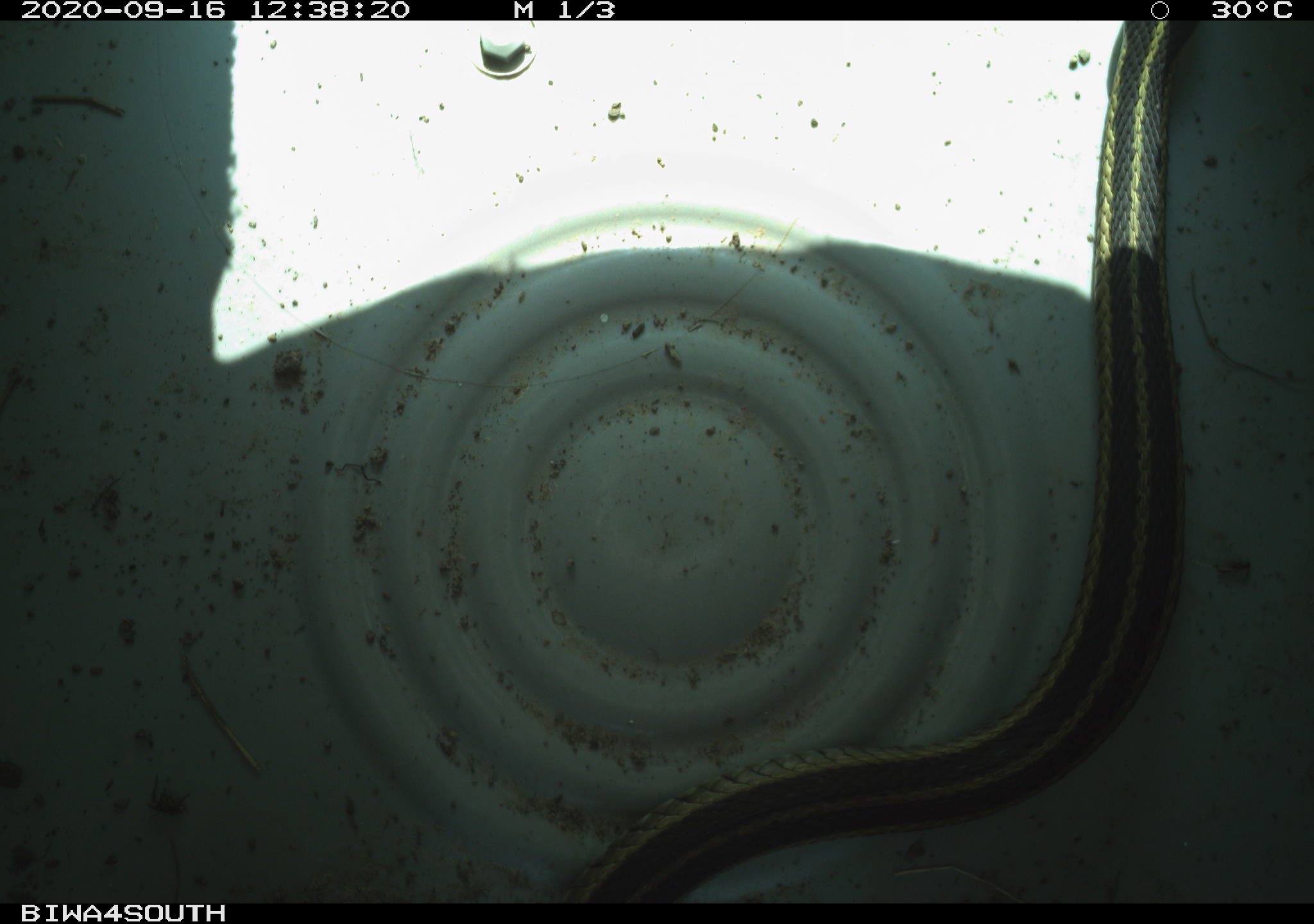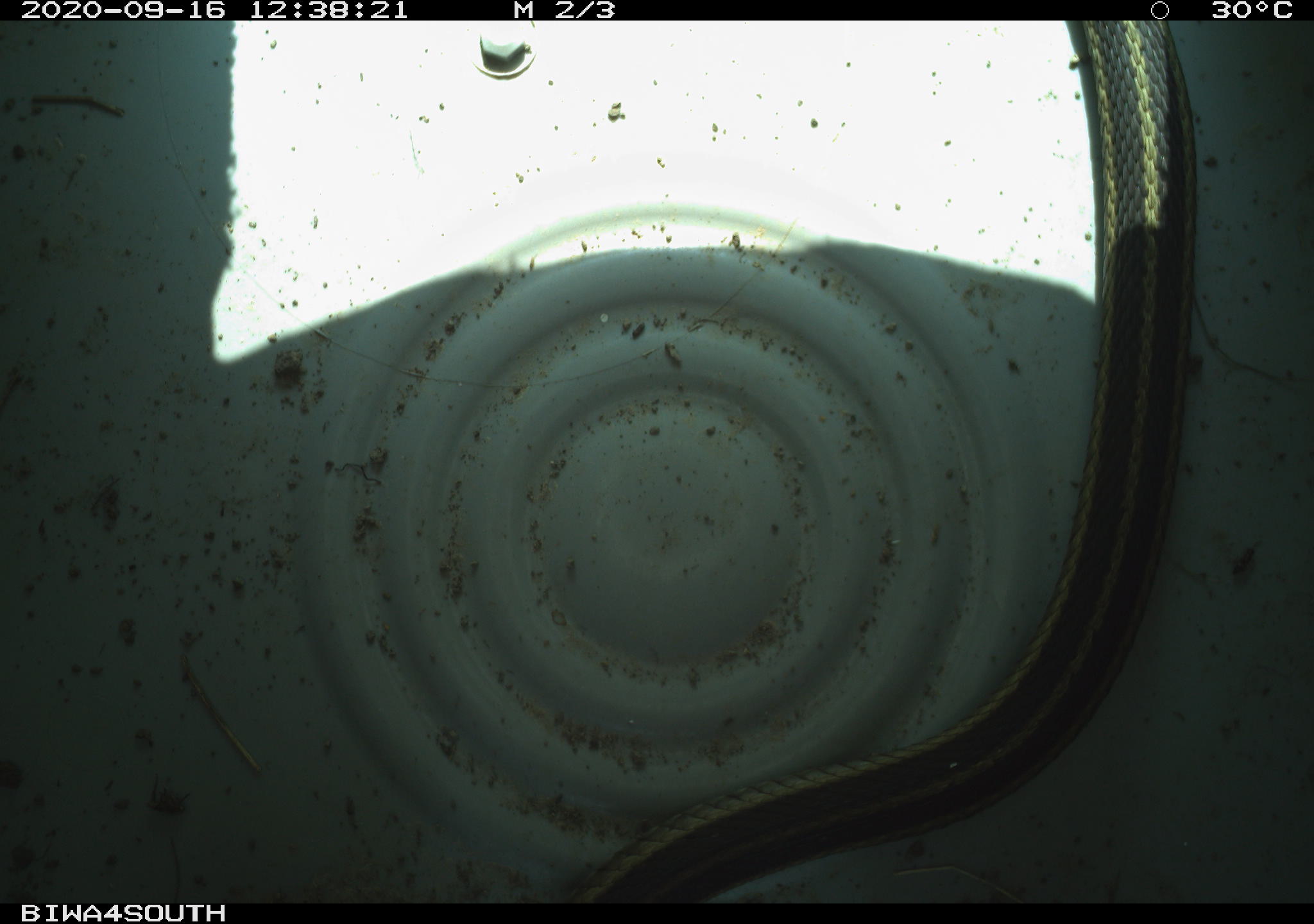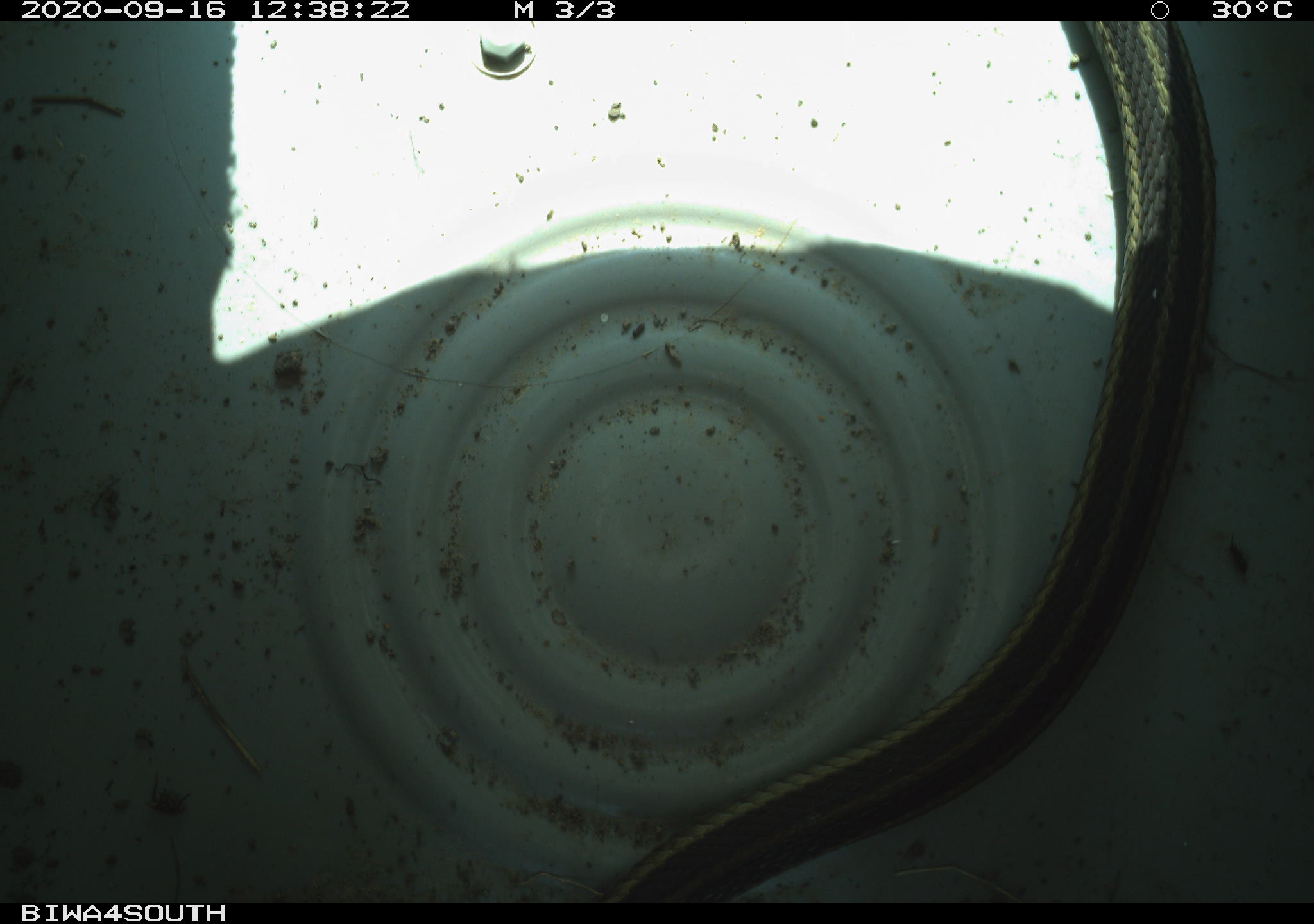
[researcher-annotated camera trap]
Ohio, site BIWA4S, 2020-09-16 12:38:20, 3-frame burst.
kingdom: Animalia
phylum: Chordata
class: Reptilia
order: Squamata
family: Colubridae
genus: Thamnophis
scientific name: Thamnophis sirtalis sirtalis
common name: eastern gartersnake